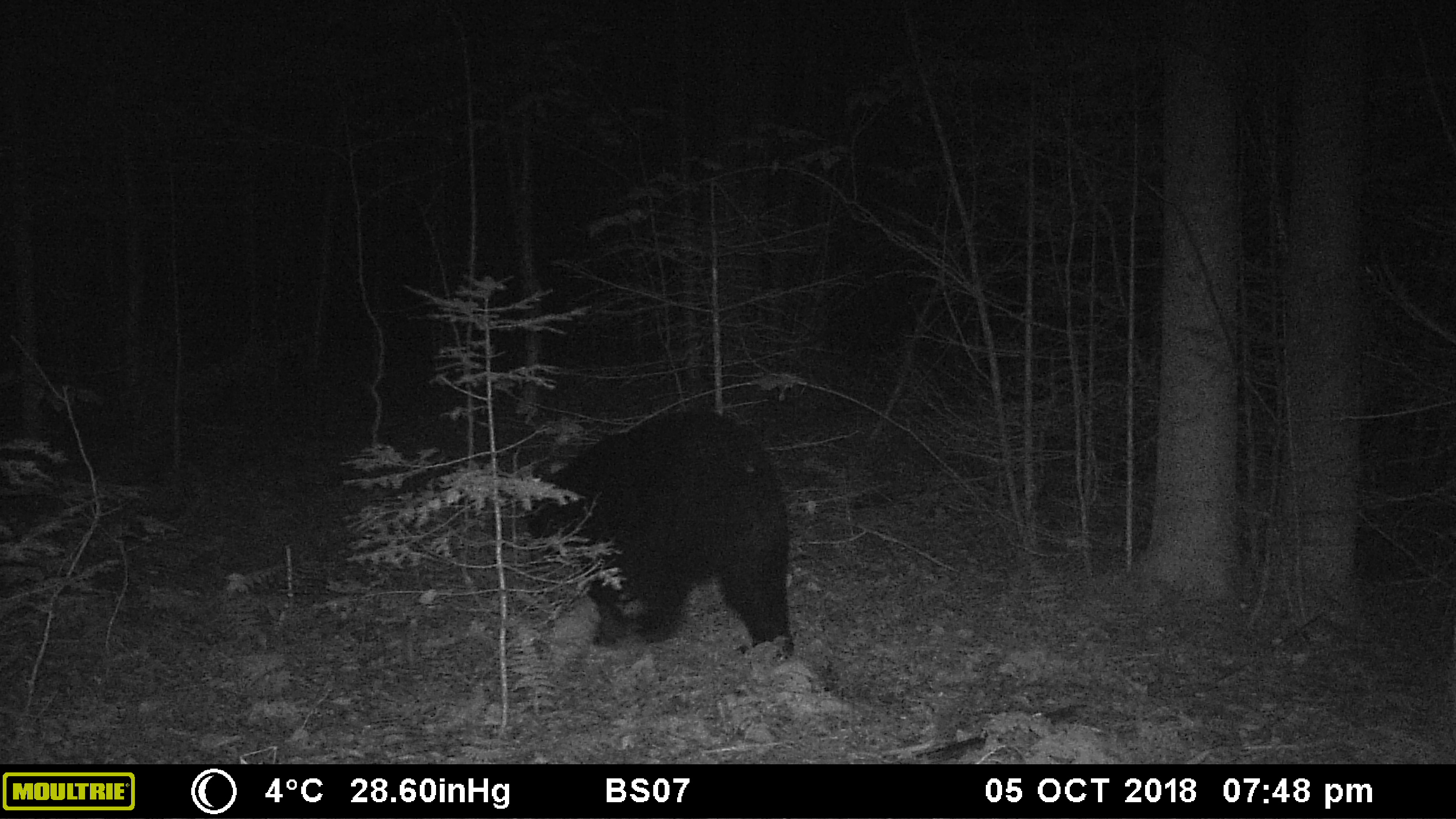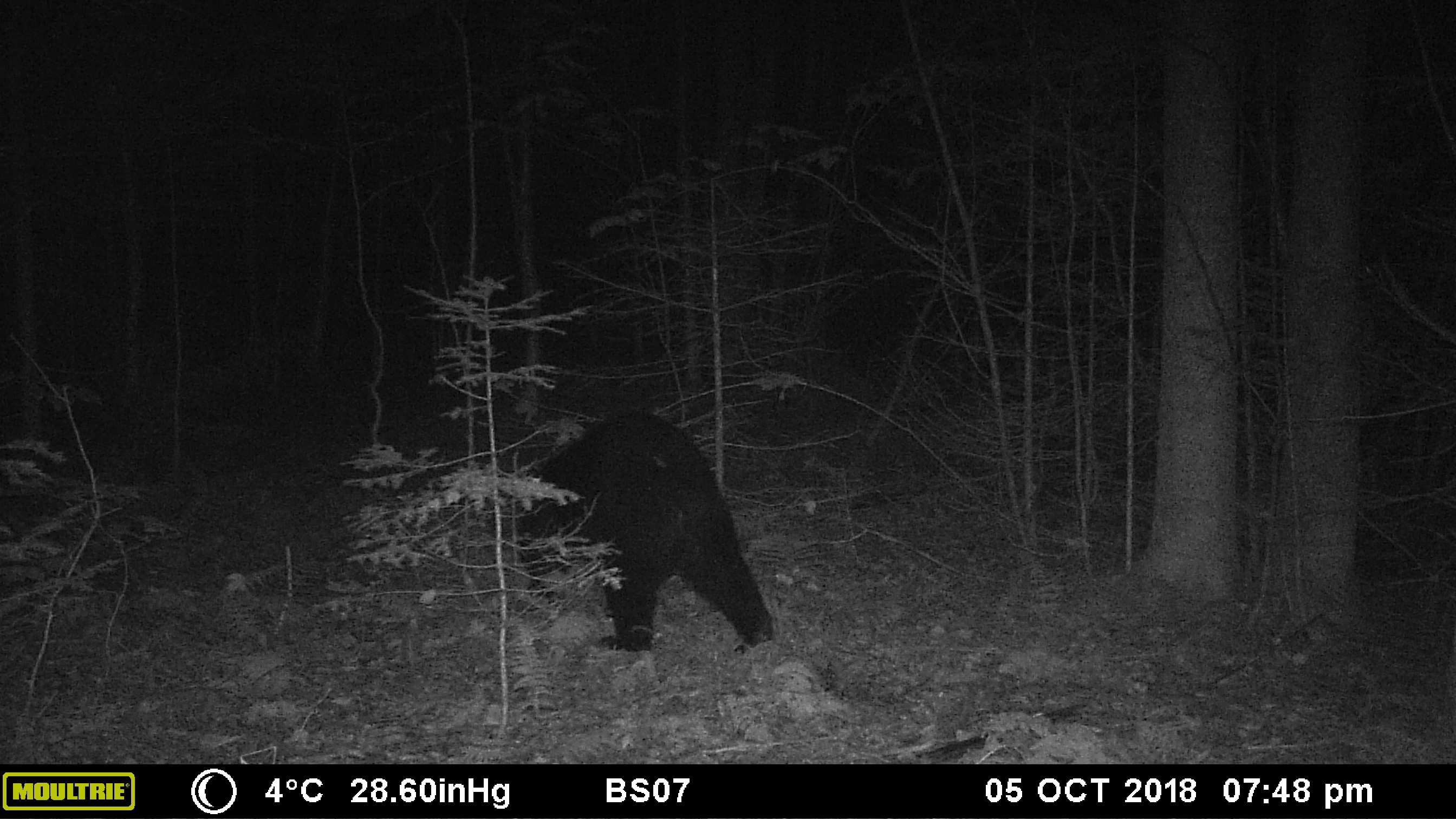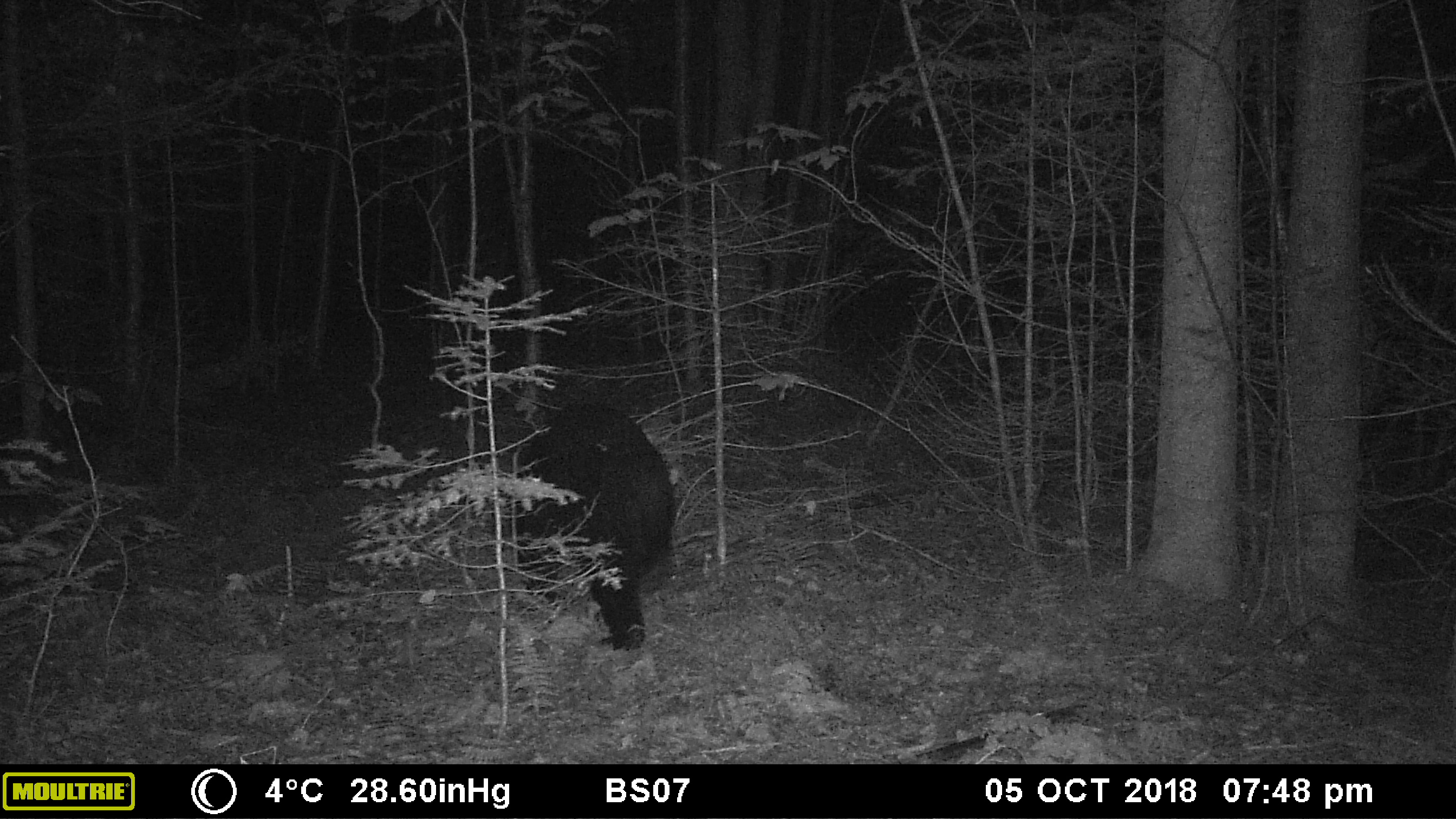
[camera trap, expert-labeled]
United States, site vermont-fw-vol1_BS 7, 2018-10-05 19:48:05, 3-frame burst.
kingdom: Animalia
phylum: Chordata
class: Mammalia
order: Carnivora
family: Ursidae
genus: Ursus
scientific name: Ursus americanus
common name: black bear